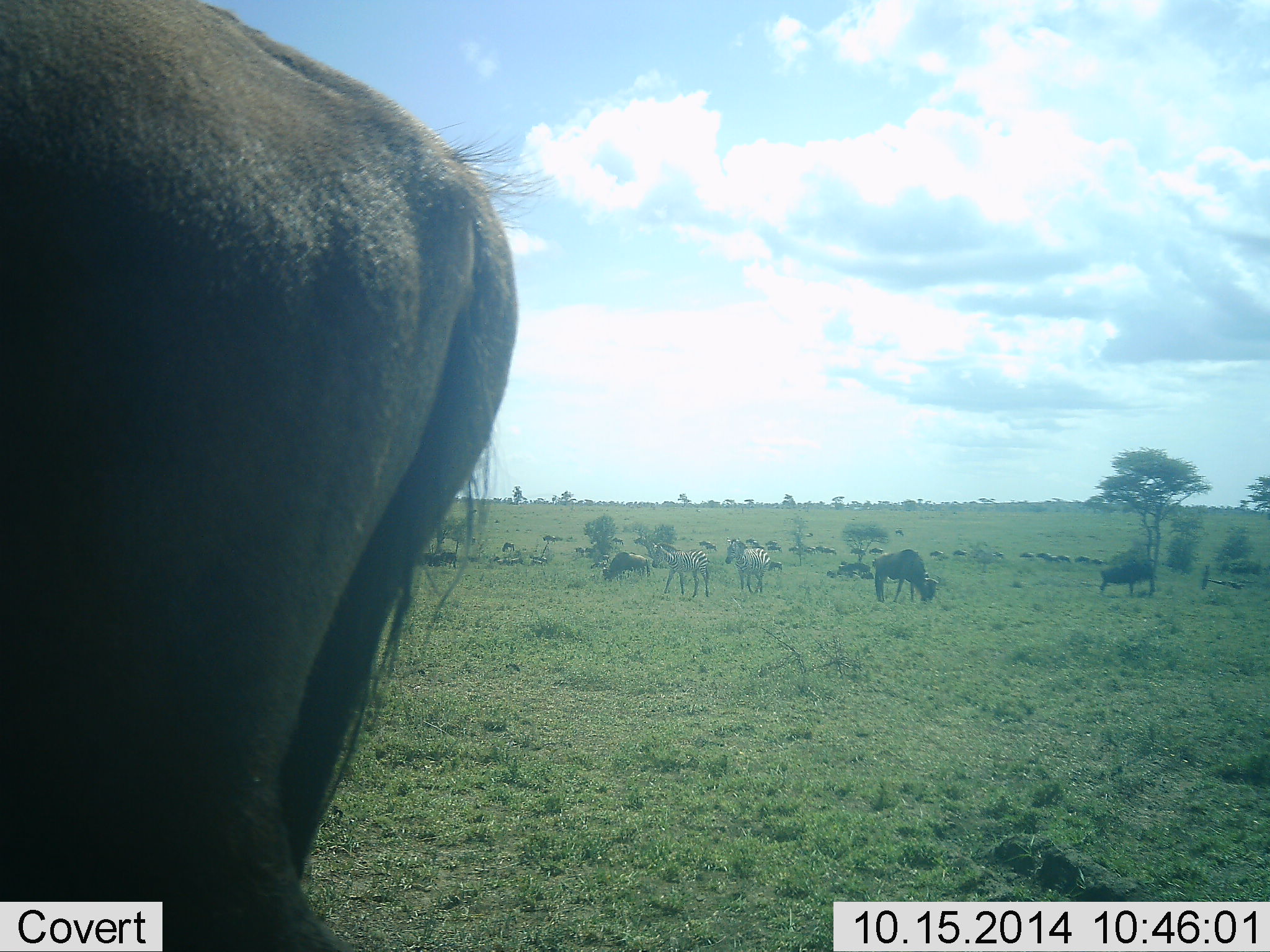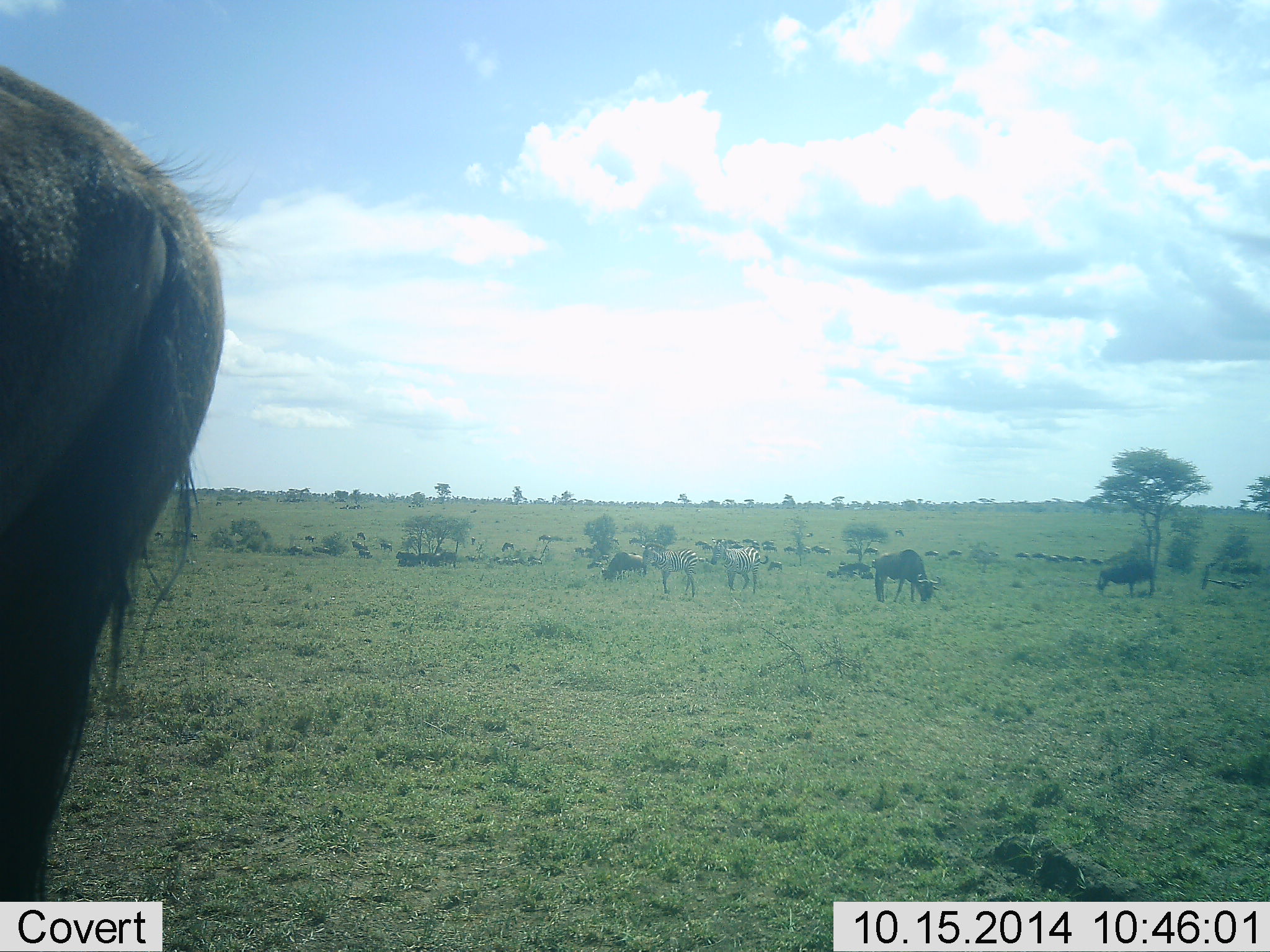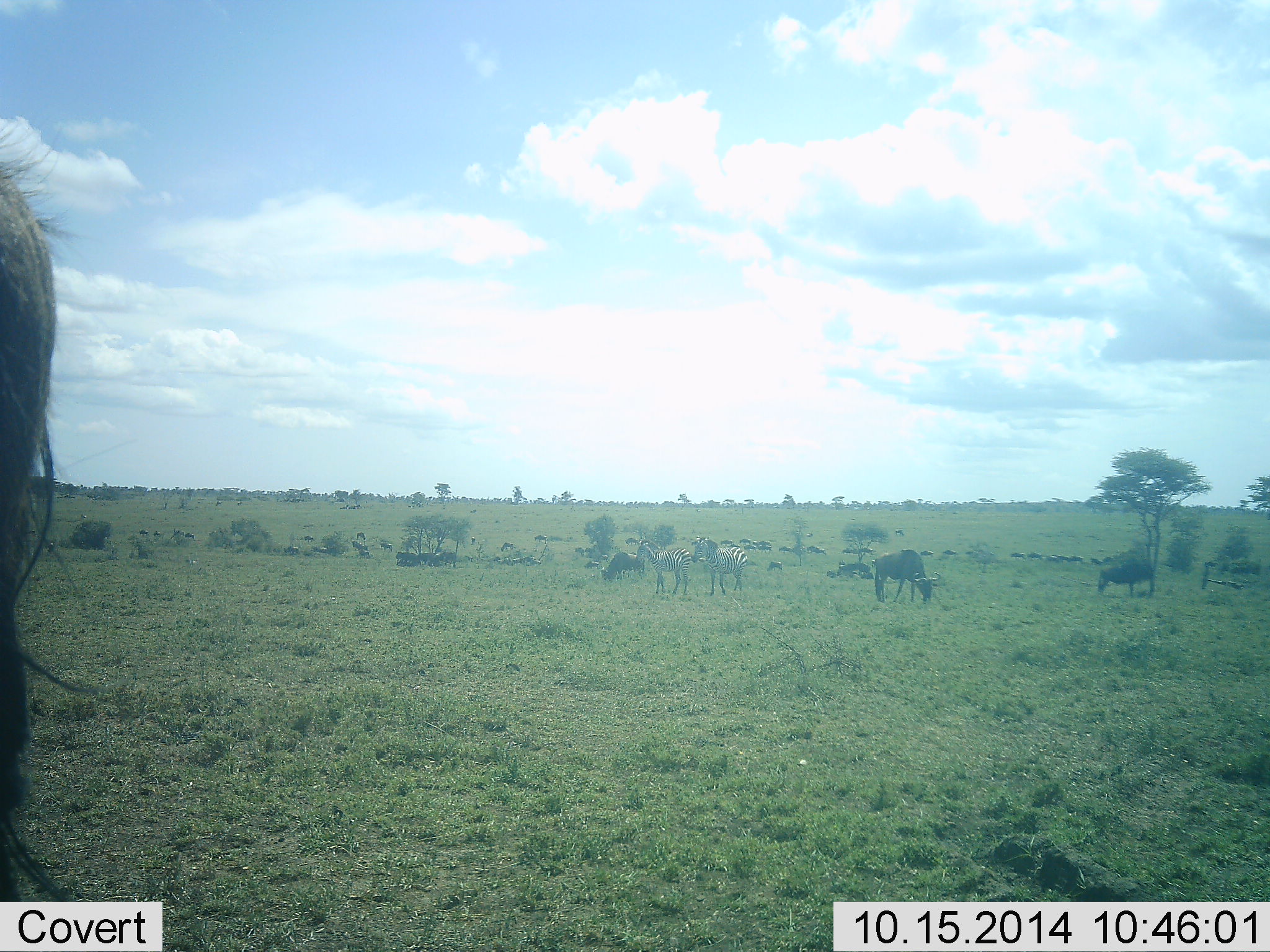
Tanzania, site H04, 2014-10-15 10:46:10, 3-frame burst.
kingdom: Animalia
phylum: Chordata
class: Mammalia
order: Artiodactyla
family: Bovidae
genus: Connochaetes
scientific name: Connochaetes taurinus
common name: blue wildebeest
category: wildebeest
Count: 11-50.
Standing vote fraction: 60%.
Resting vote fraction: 0%.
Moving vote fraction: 40%.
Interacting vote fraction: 0%.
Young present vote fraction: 0%.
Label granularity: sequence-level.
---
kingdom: Animalia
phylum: Chordata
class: Mammalia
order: Perissodactyla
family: Equidae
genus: Equus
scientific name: Equus quagga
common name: plains zebra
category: zebra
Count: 2.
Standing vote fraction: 60%.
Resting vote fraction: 0%.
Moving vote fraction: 10%.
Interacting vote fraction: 10%.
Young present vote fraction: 0%.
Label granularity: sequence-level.